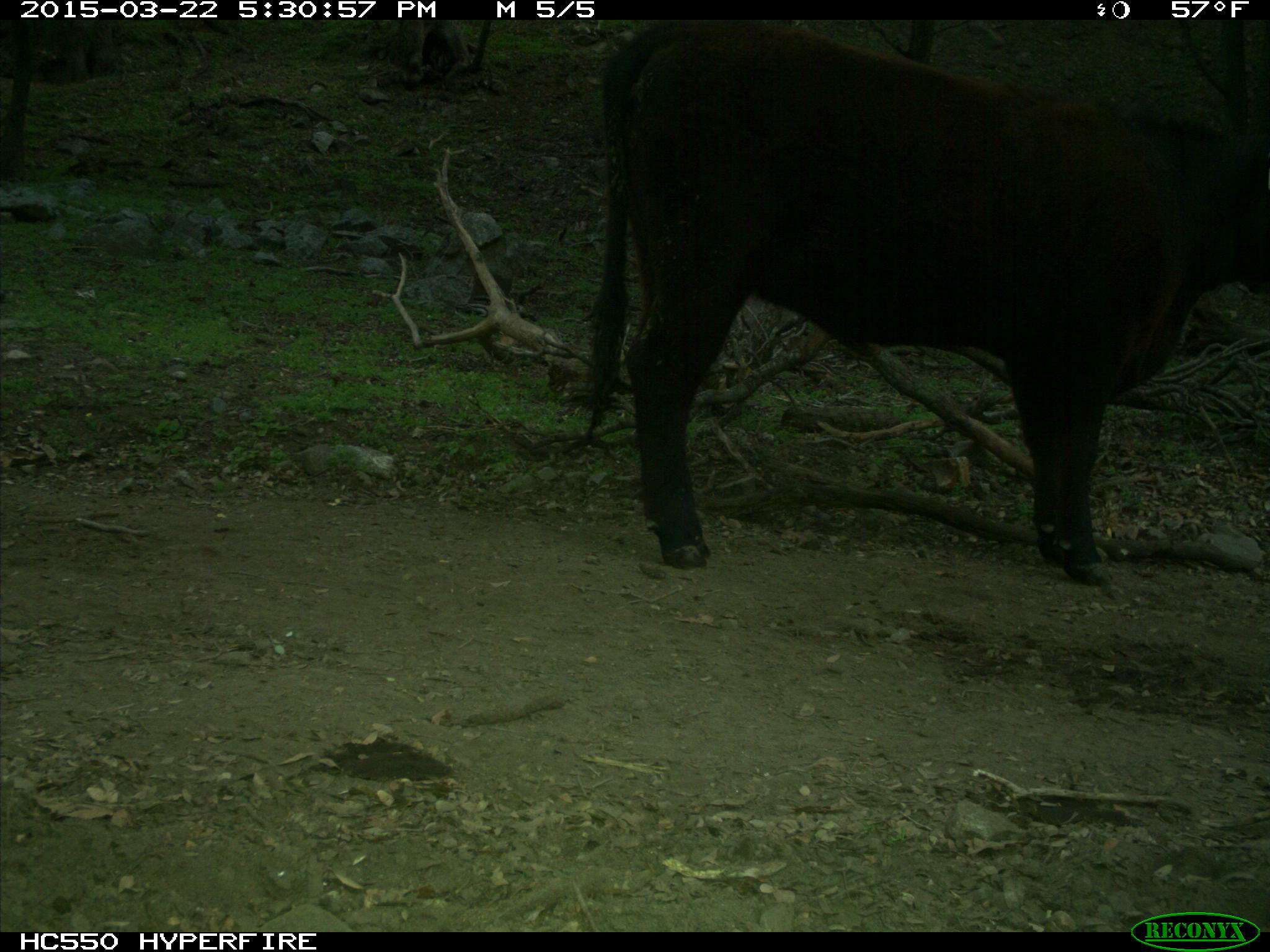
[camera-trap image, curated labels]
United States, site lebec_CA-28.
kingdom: Animalia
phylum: Chordata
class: Mammalia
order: Artiodactyla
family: Bovidae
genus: Bos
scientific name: Bos taurus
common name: domestic cow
Bos taurus (domestic cow).